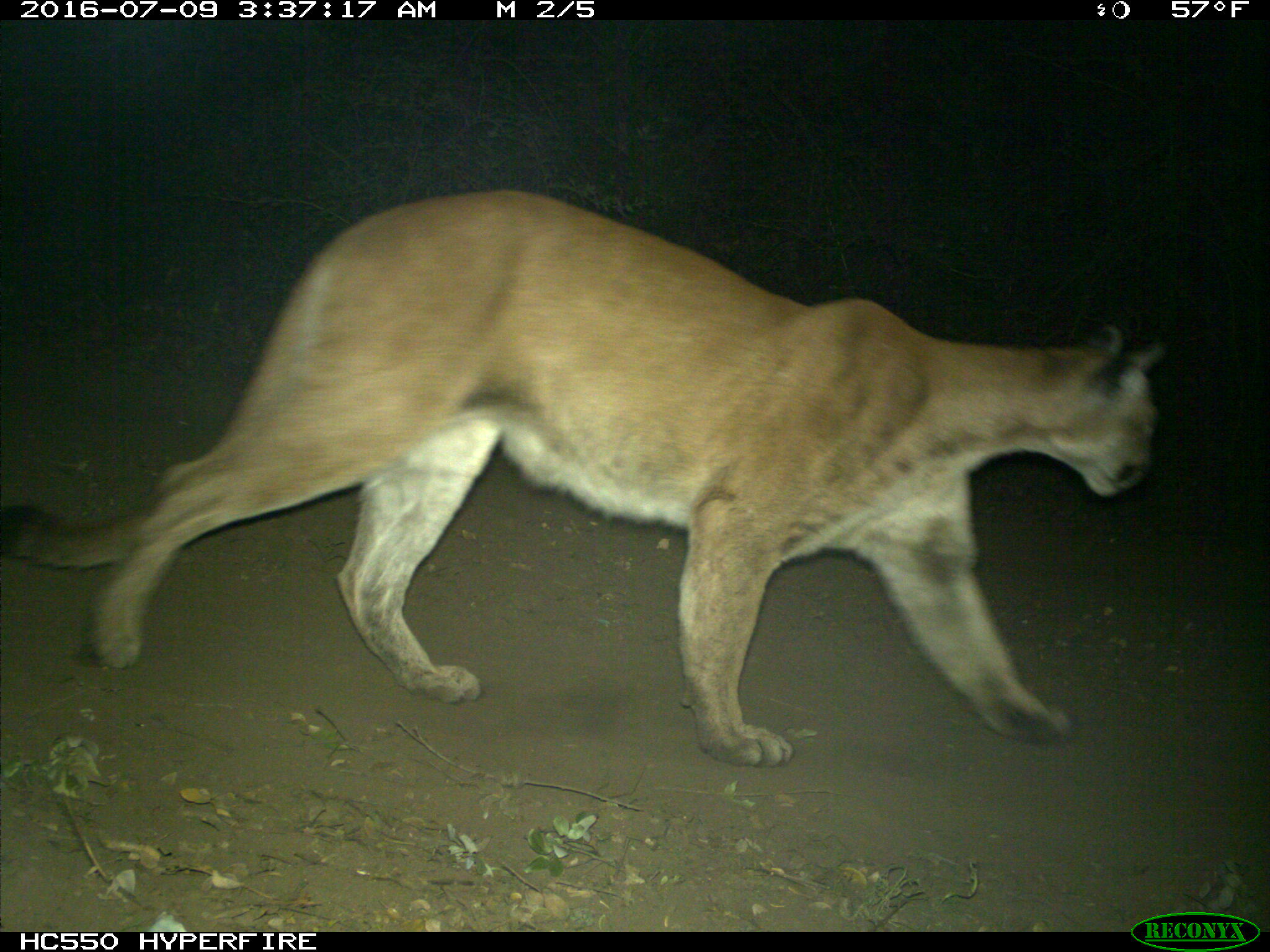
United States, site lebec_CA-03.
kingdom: Animalia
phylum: Chordata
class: Mammalia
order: Carnivora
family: Felidae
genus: Puma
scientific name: Puma concolor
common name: mountain lion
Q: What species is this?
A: Puma concolor (mountain lion).